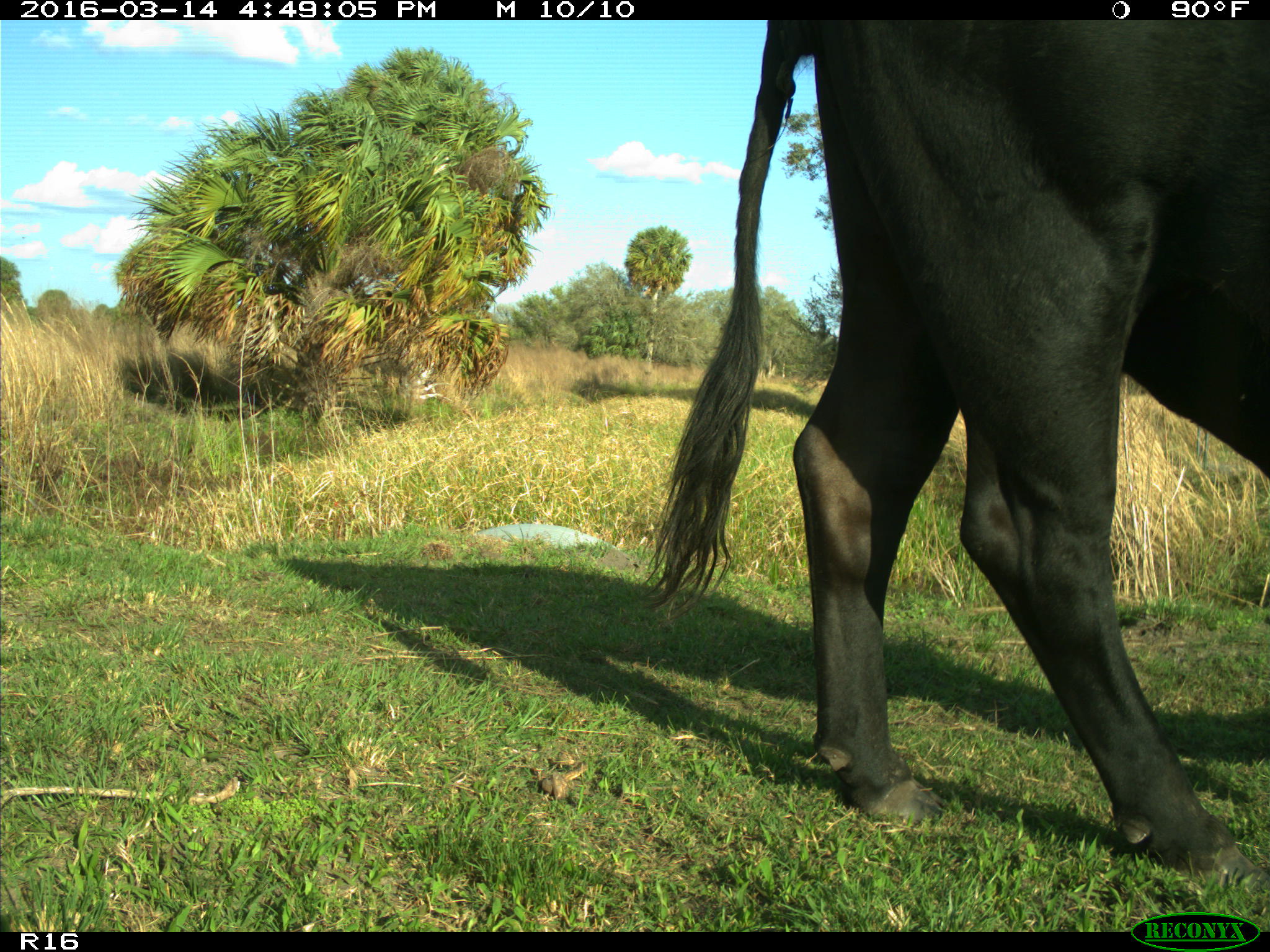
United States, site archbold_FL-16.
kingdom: Animalia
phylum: Chordata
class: Mammalia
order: Artiodactyla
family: Bovidae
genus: Bos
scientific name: Bos taurus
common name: domestic cow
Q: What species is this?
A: Bos taurus (domestic cow).